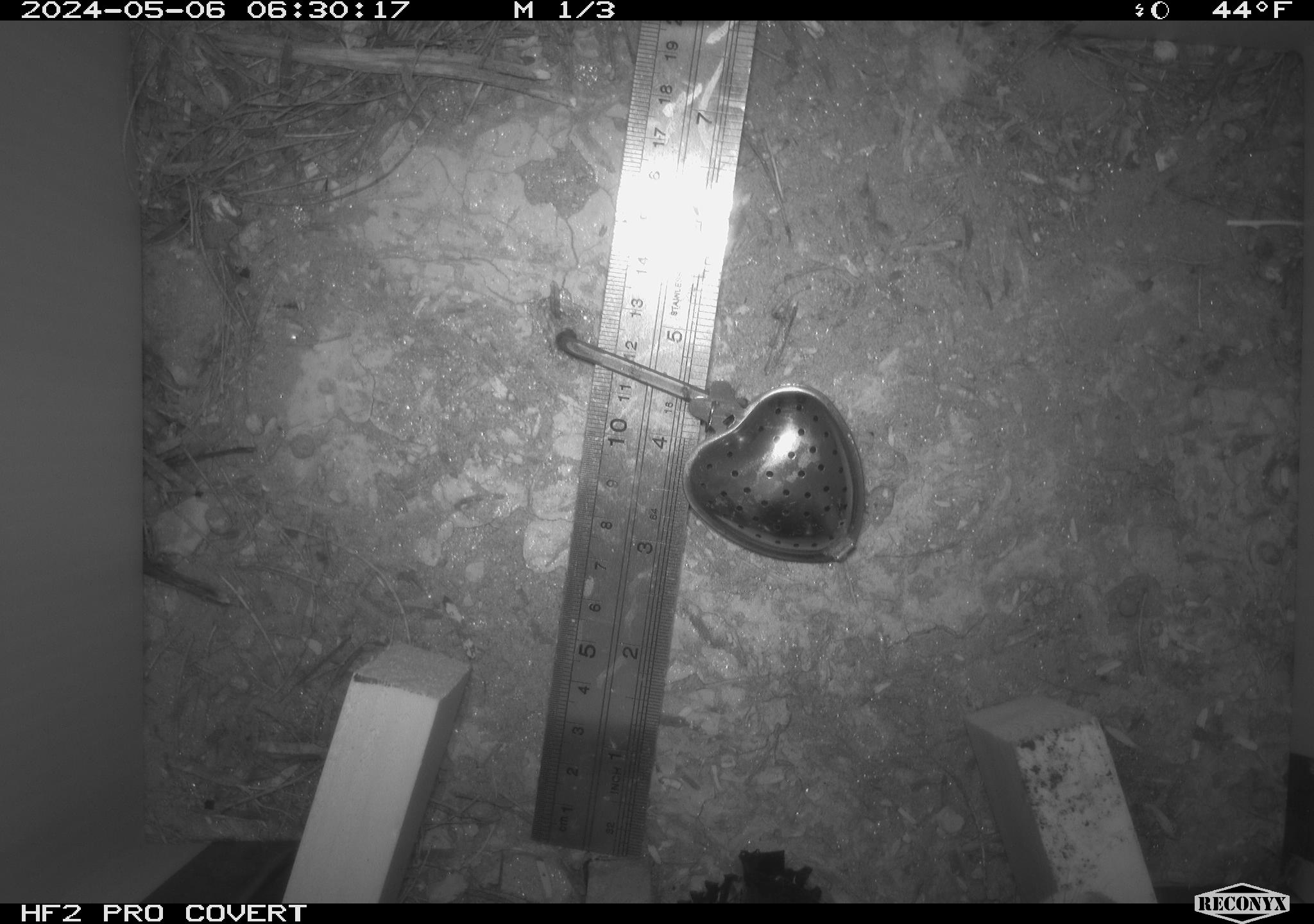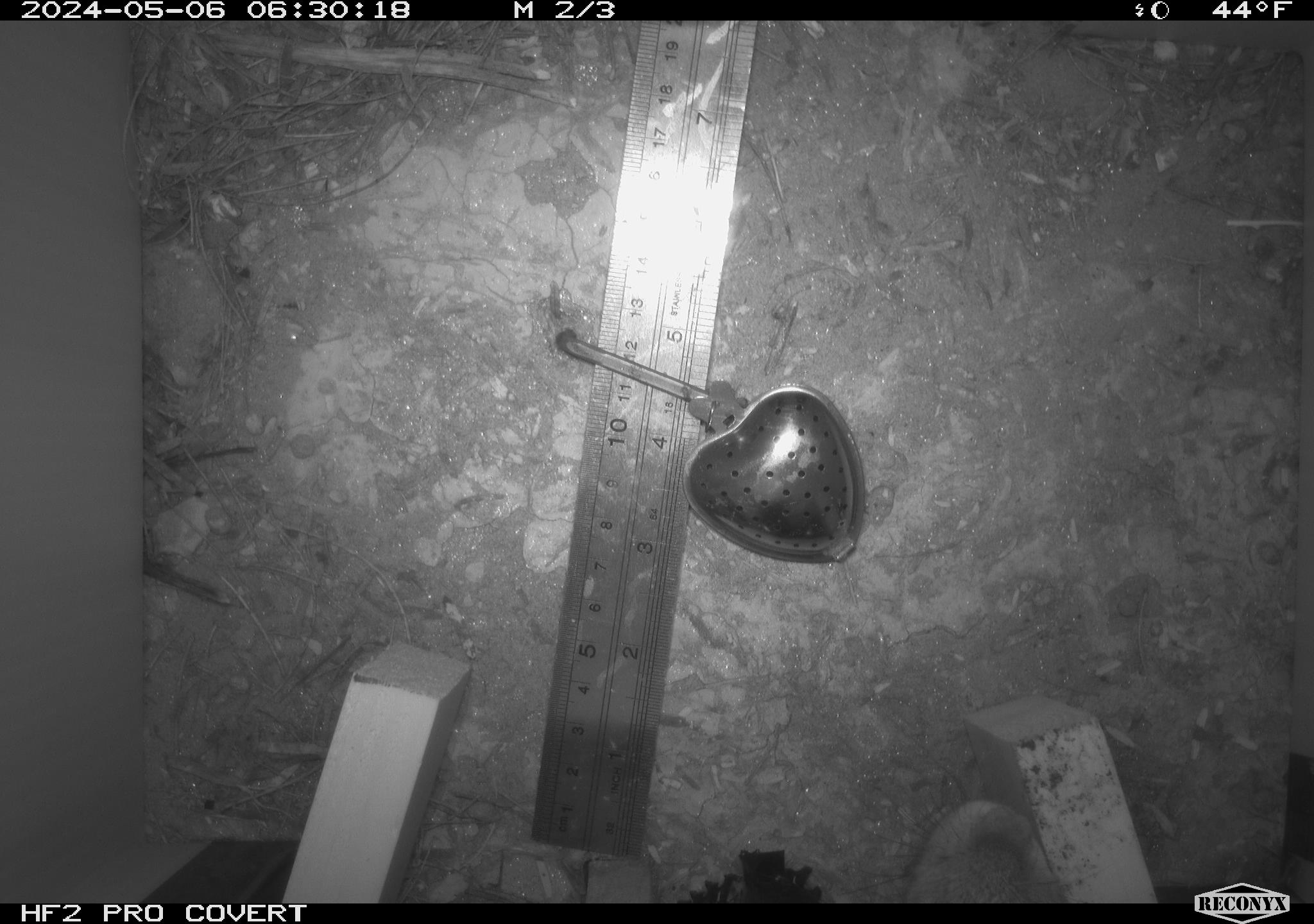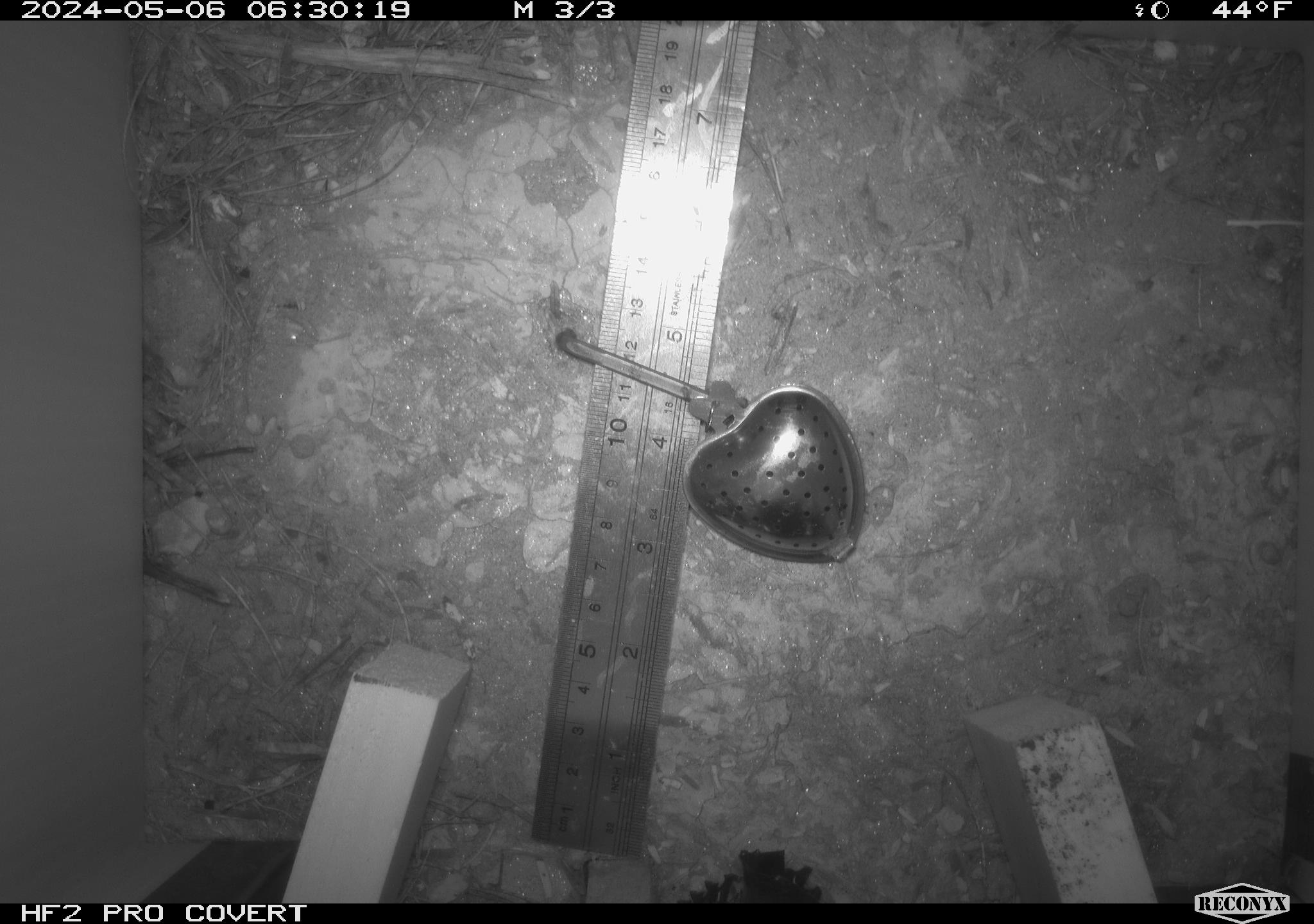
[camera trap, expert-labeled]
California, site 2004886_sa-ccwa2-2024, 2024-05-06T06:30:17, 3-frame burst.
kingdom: Animalia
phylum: Chordata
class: Mammalia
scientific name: Mammalia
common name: small mammal